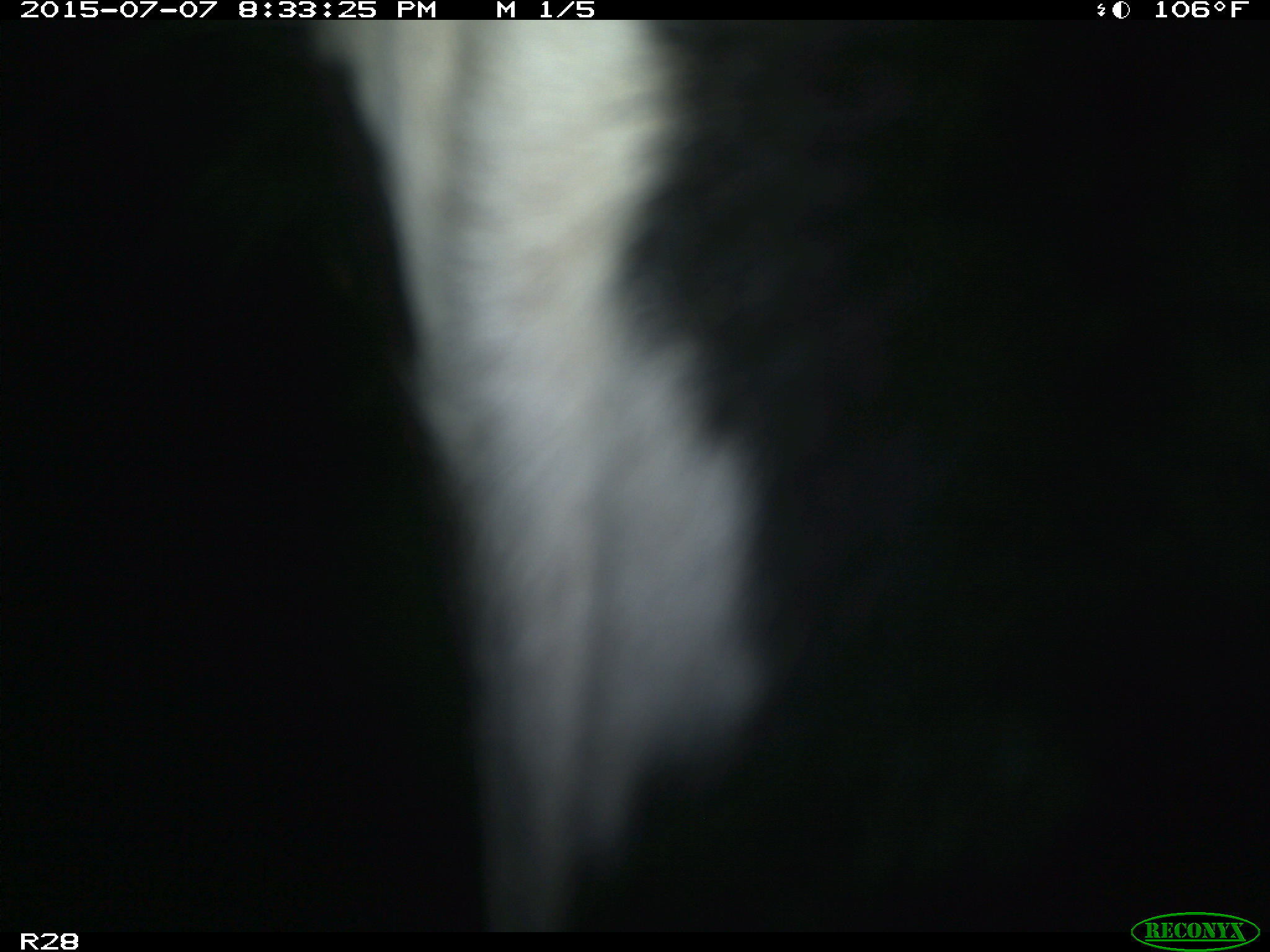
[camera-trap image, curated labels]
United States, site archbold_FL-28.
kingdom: Animalia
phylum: Chordata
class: Mammalia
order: Artiodactyla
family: Bovidae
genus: Bos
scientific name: Bos taurus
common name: domestic cow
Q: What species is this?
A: Bos taurus (domestic cow).